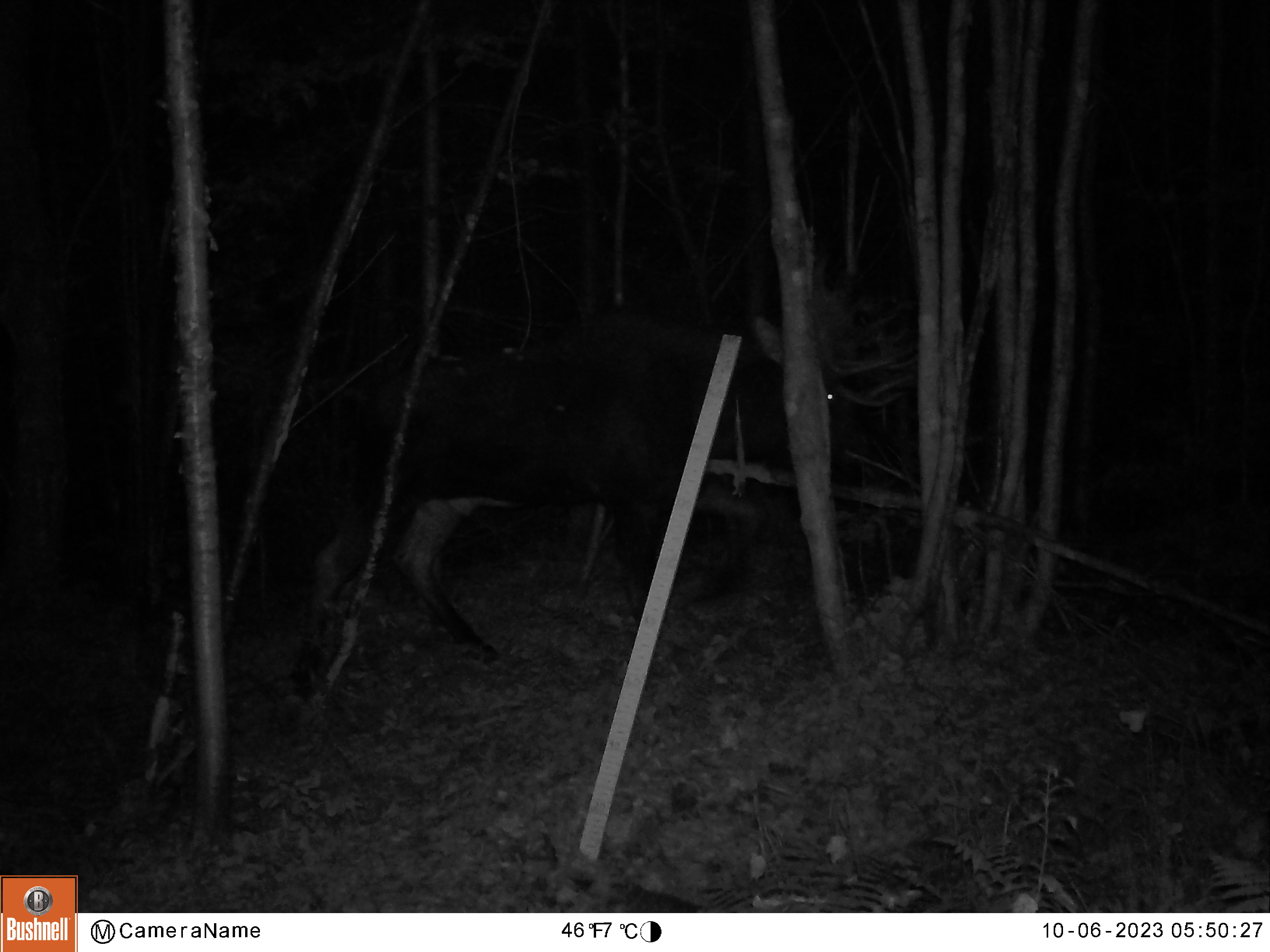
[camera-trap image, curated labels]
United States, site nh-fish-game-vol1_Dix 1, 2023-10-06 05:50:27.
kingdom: Animalia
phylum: Chordata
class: Mammalia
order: Artiodactyla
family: Cervidae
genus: Alces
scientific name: Alces alces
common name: moose